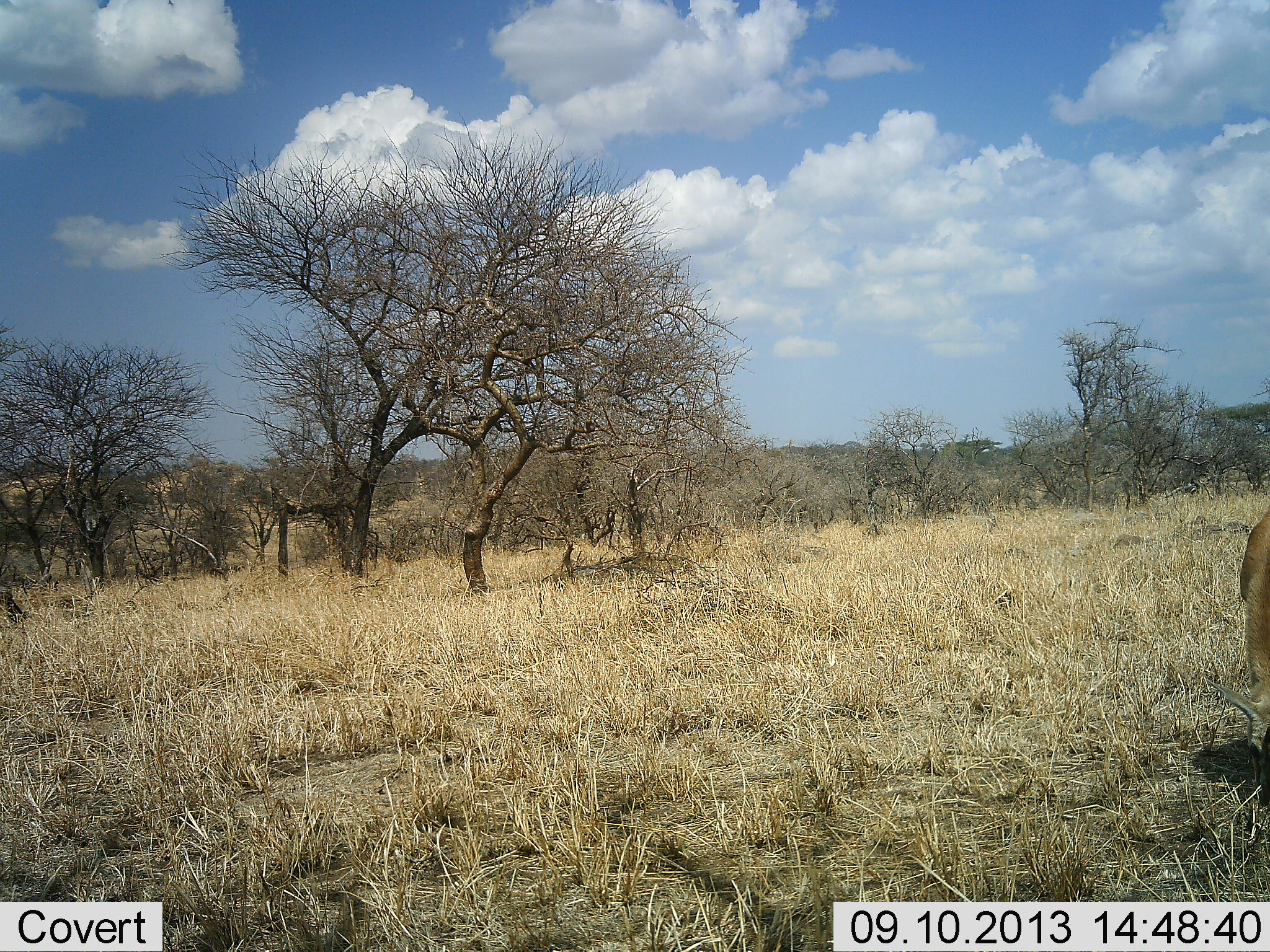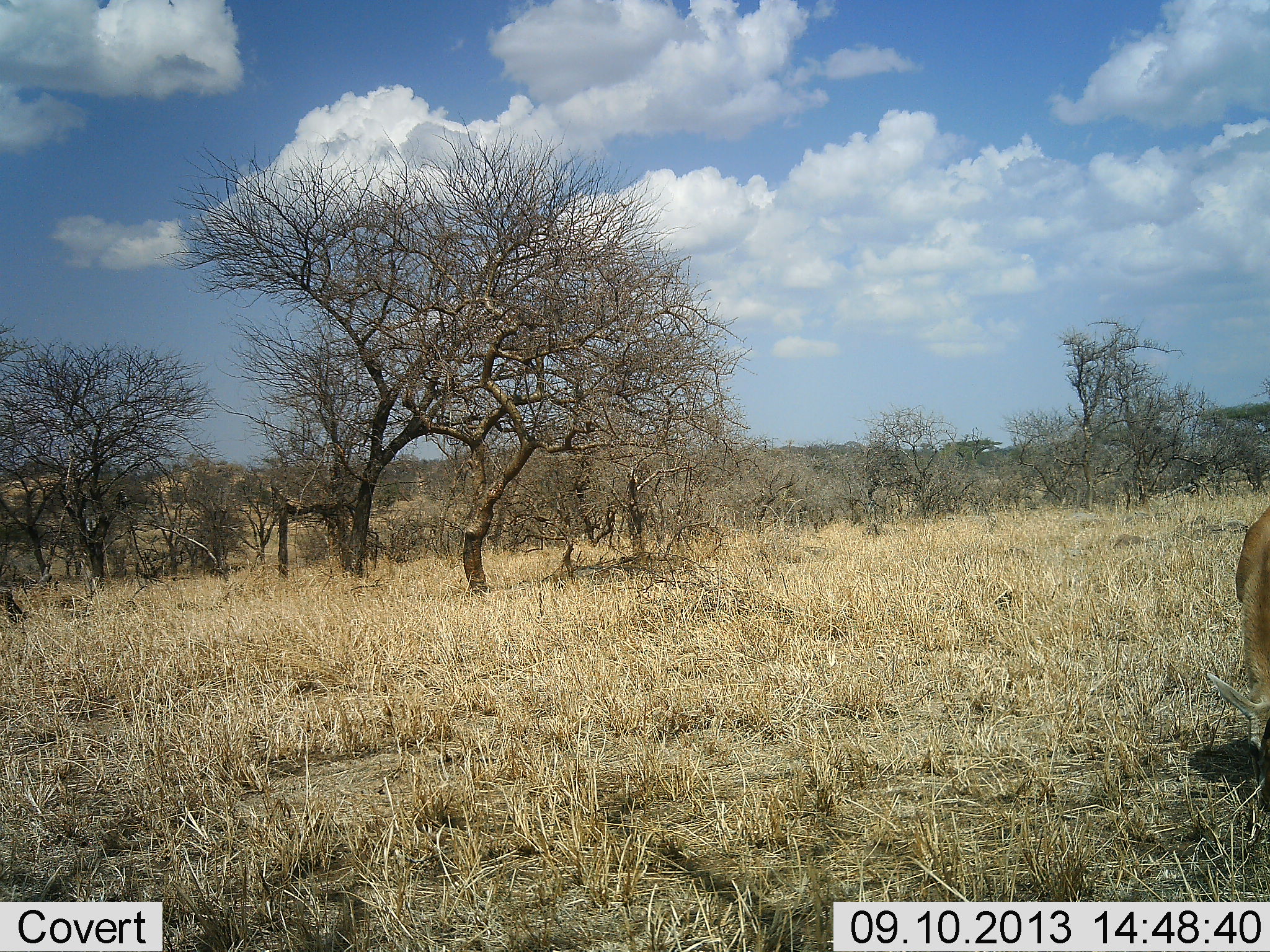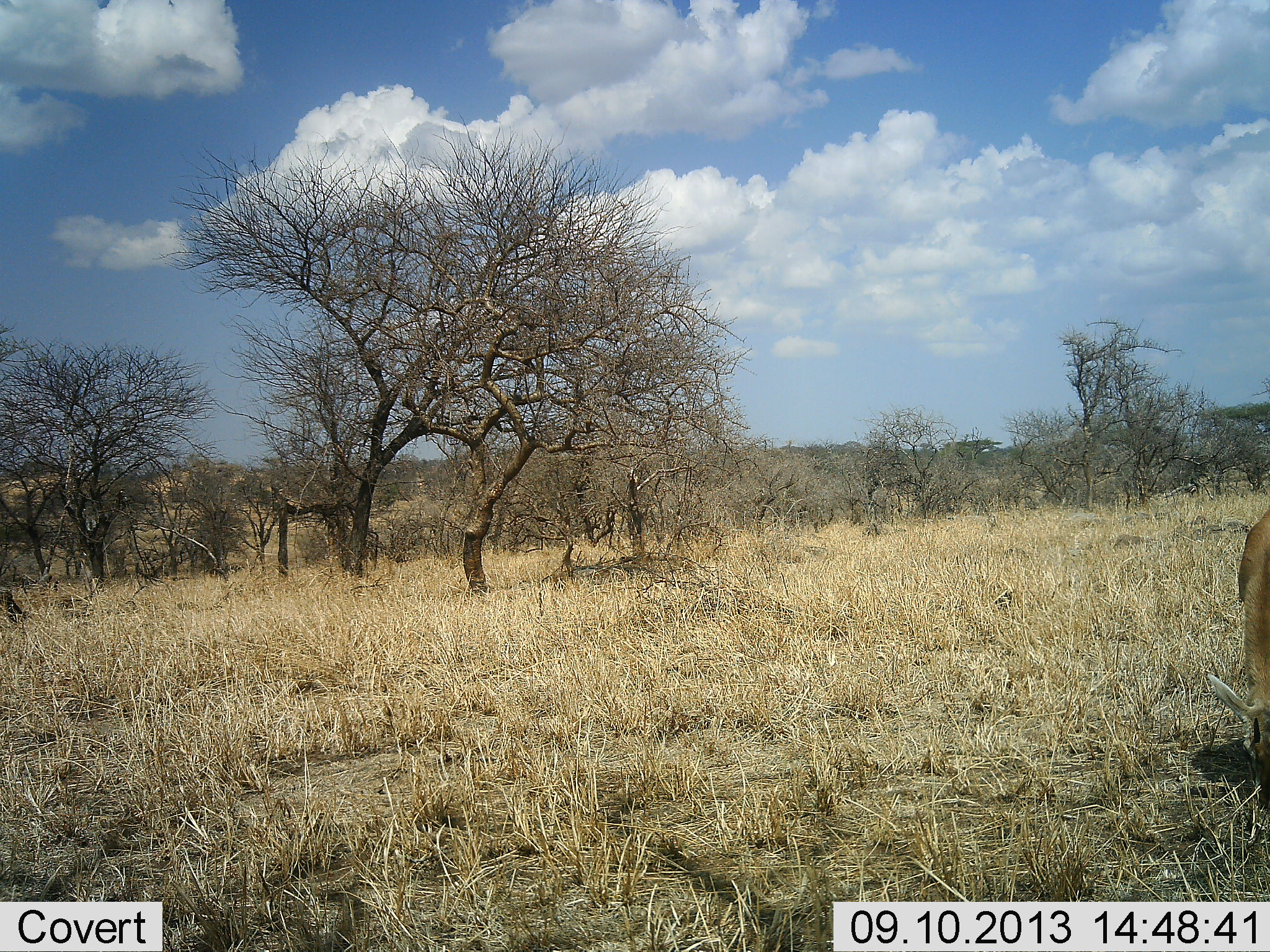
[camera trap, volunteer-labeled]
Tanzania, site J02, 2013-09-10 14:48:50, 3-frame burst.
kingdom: Animalia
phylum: Chordata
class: Mammalia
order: Artiodactyla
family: Bovidae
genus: Nanger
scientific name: Nanger granti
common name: grant's gazelle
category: gazellegrants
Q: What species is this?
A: Gazellegrants (grant's gazelle) (Nanger granti).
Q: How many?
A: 1.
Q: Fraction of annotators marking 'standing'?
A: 11%.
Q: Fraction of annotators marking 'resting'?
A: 0%.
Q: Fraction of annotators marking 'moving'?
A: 0%.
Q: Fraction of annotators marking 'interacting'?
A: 0%.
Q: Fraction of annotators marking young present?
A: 0%.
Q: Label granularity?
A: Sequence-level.